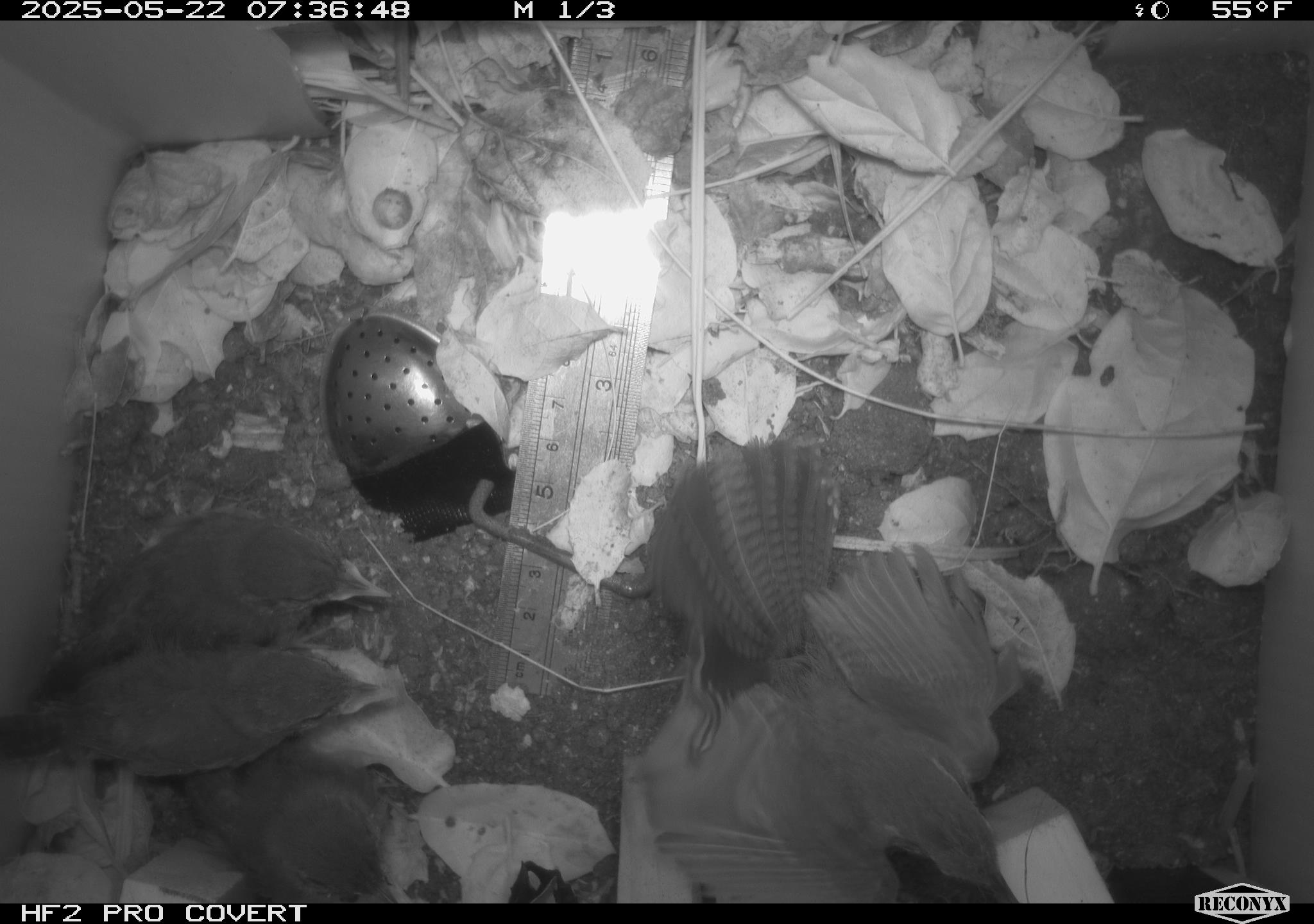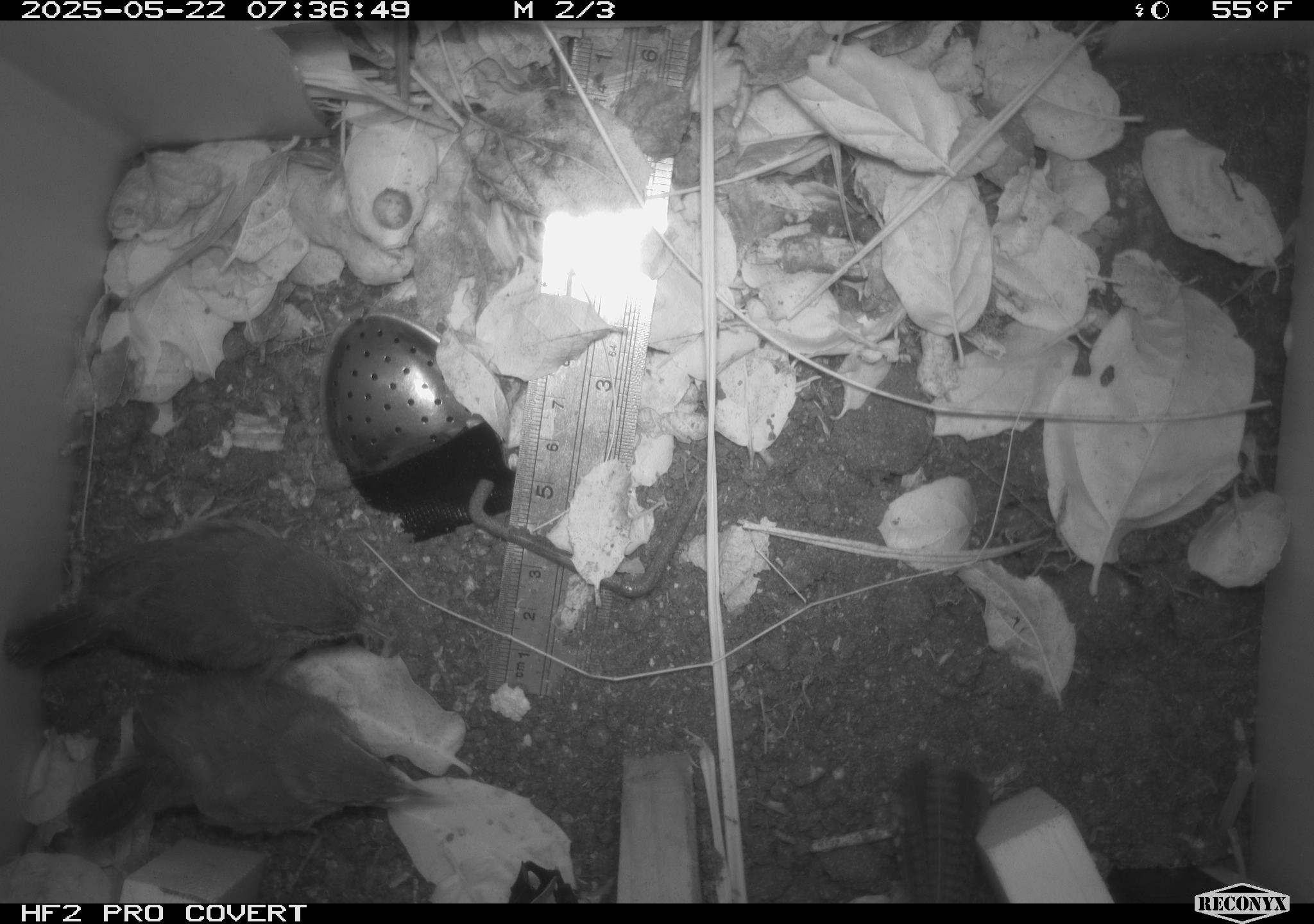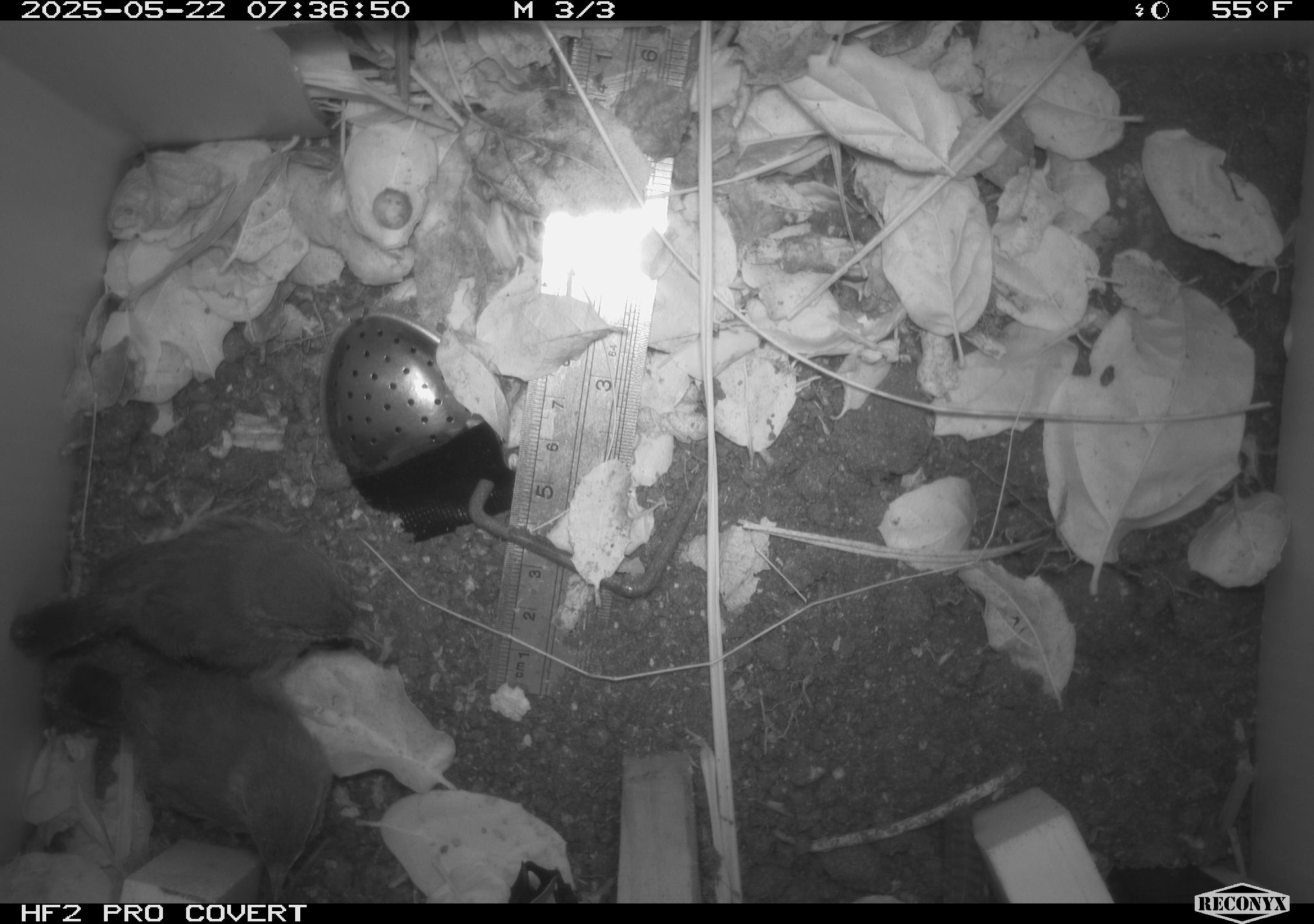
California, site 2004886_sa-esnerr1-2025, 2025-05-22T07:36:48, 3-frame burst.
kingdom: Animalia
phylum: Chordata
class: Aves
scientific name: Aves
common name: bird